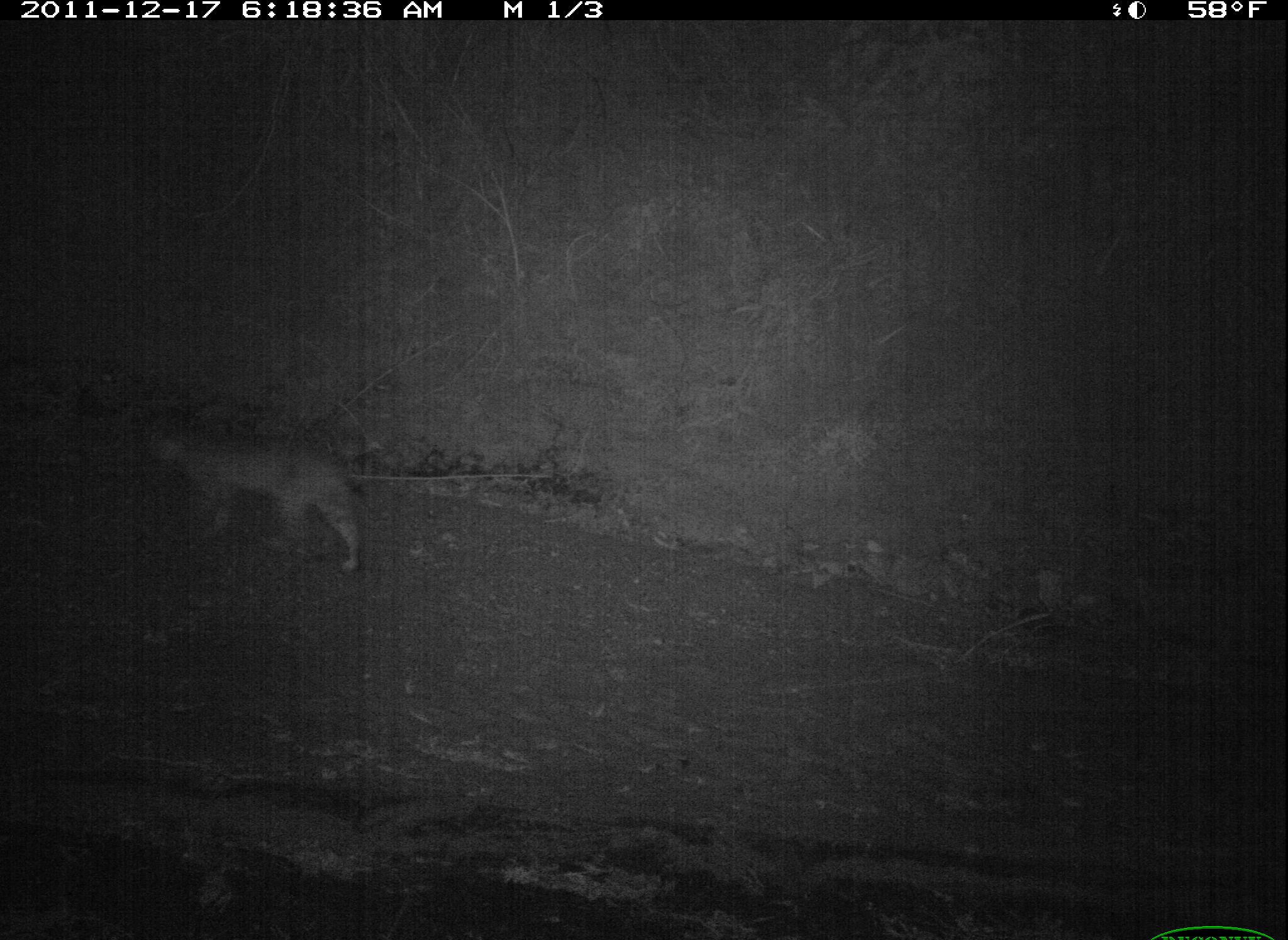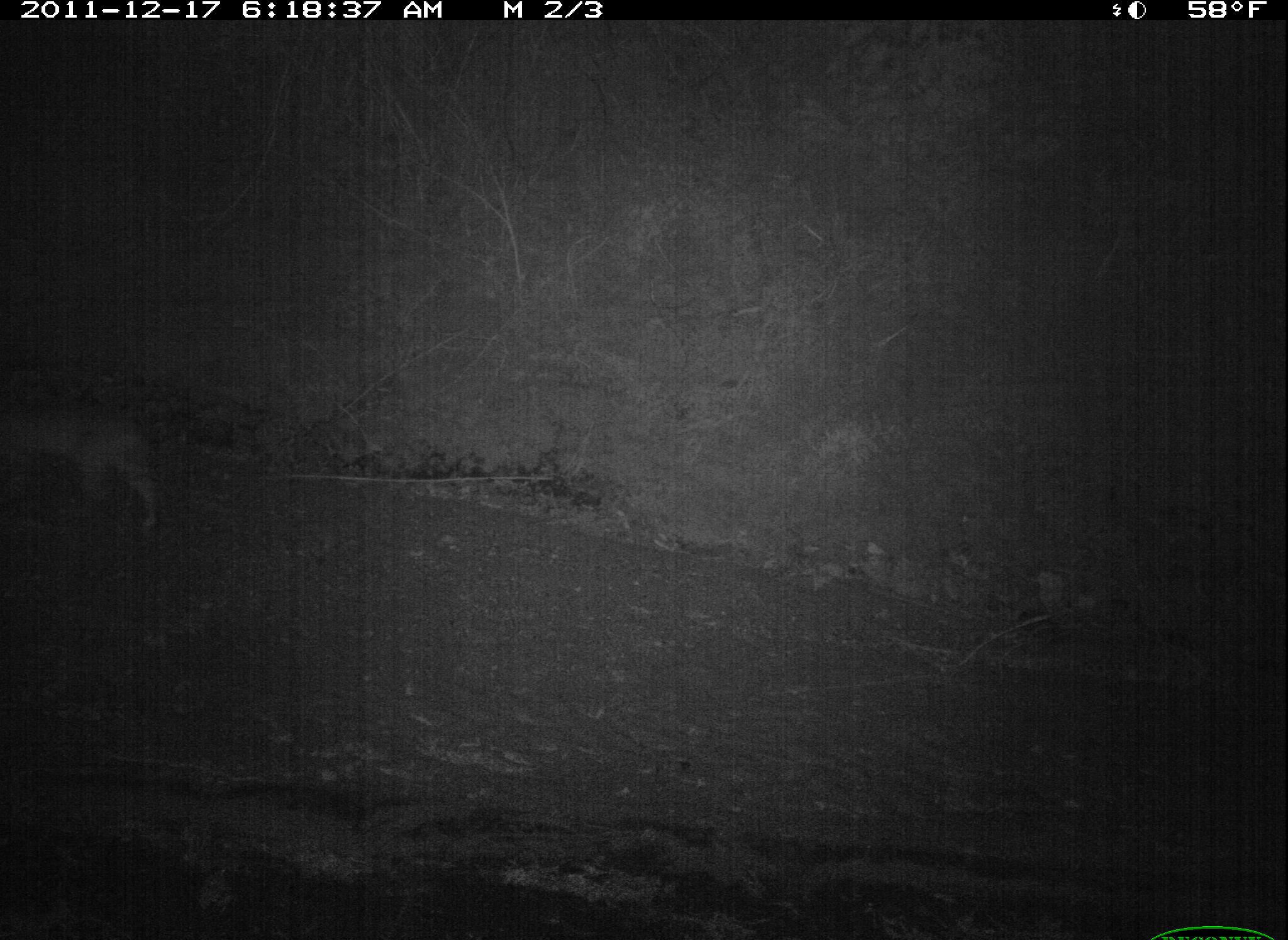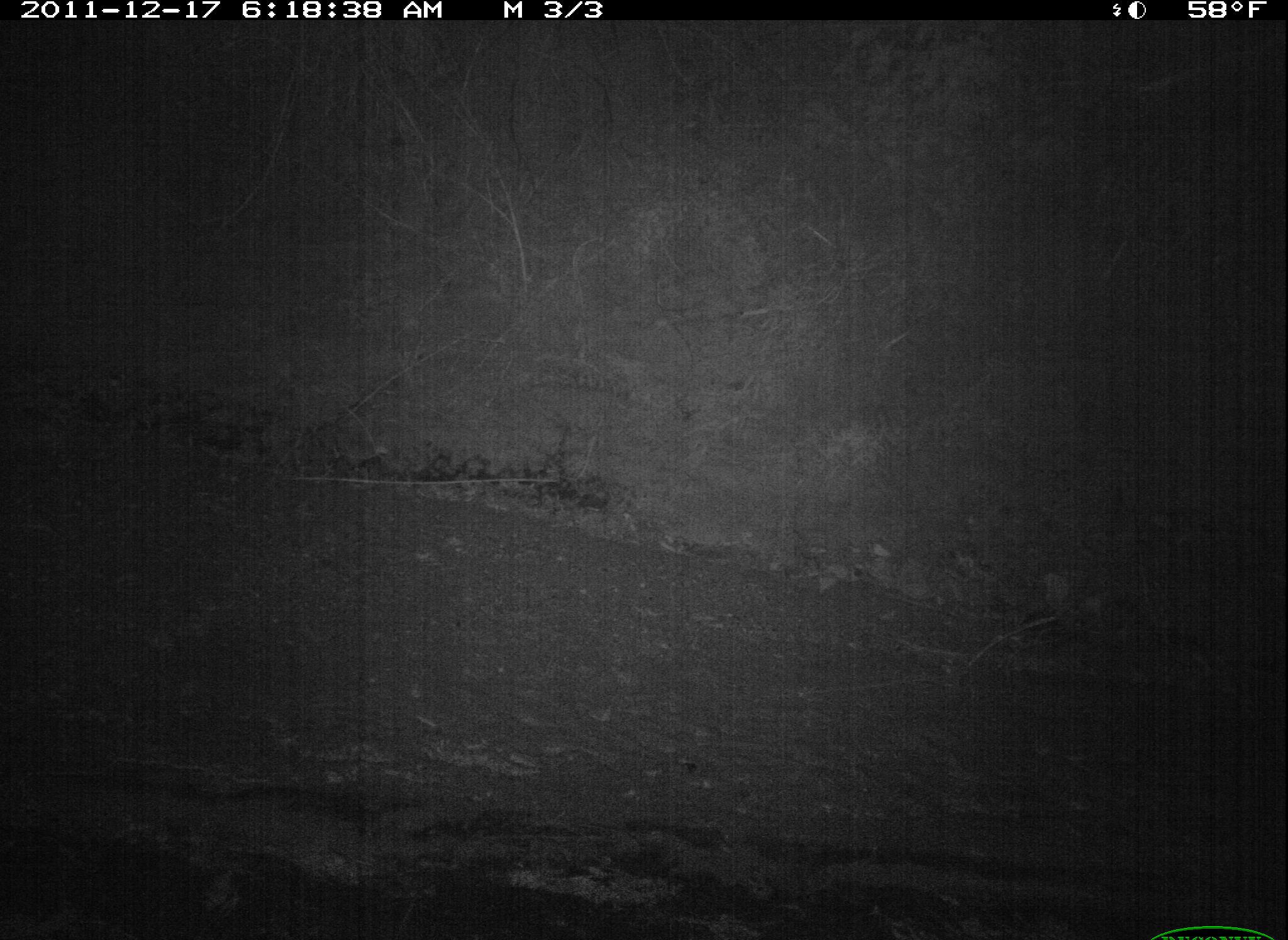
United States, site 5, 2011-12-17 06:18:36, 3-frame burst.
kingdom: Animalia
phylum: Chordata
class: Mammalia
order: Carnivora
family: Felidae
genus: Lynx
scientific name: Lynx rufus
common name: bobcat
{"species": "bobcat (Lynx rufus)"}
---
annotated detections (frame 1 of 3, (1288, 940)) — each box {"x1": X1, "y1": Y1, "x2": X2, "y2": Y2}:
bobcat: {"x1": 143, "y1": 420, "x2": 379, "y2": 578}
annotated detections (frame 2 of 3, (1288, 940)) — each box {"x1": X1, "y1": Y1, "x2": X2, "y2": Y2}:
bobcat: {"x1": 0, "y1": 386, "x2": 174, "y2": 535}